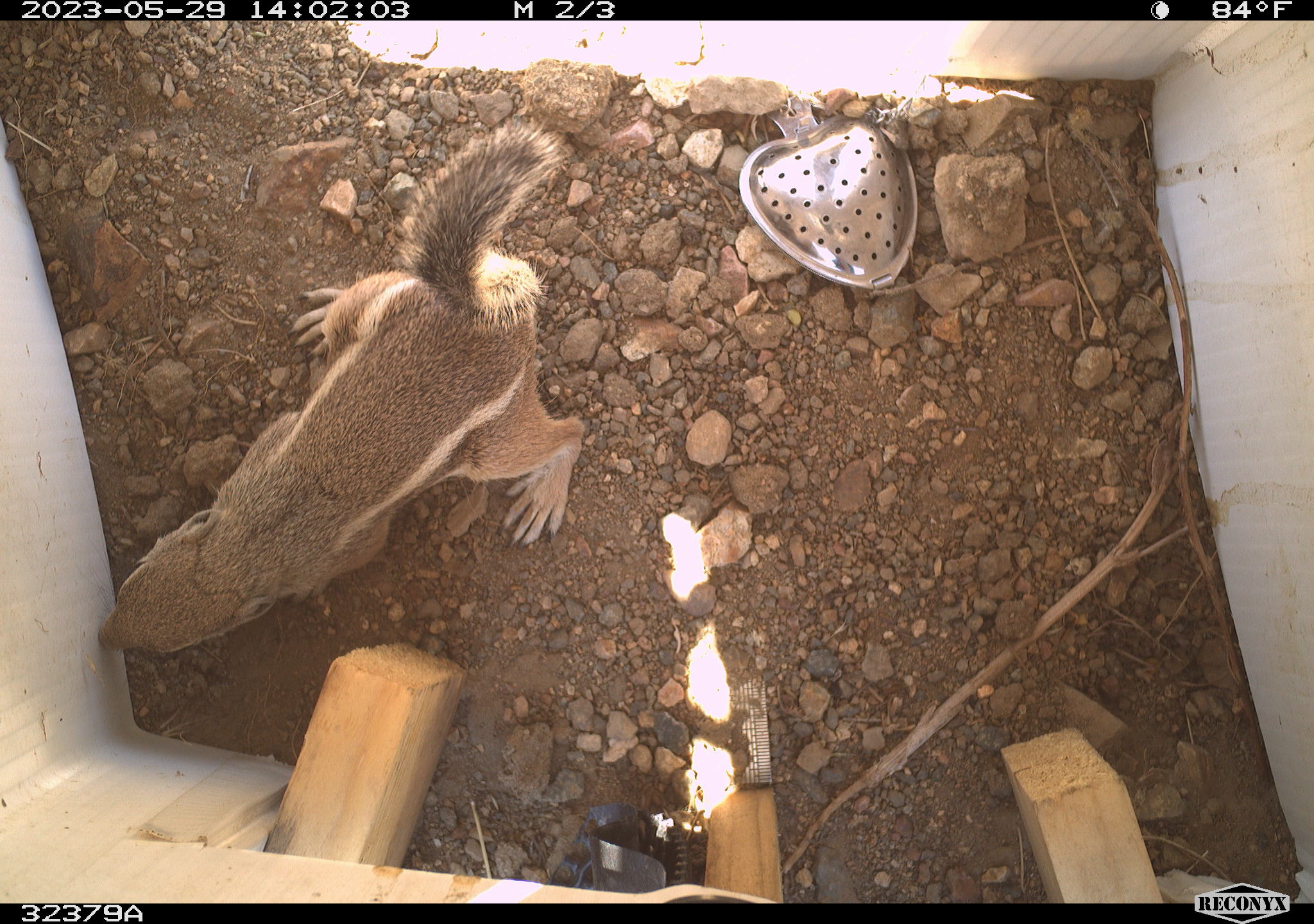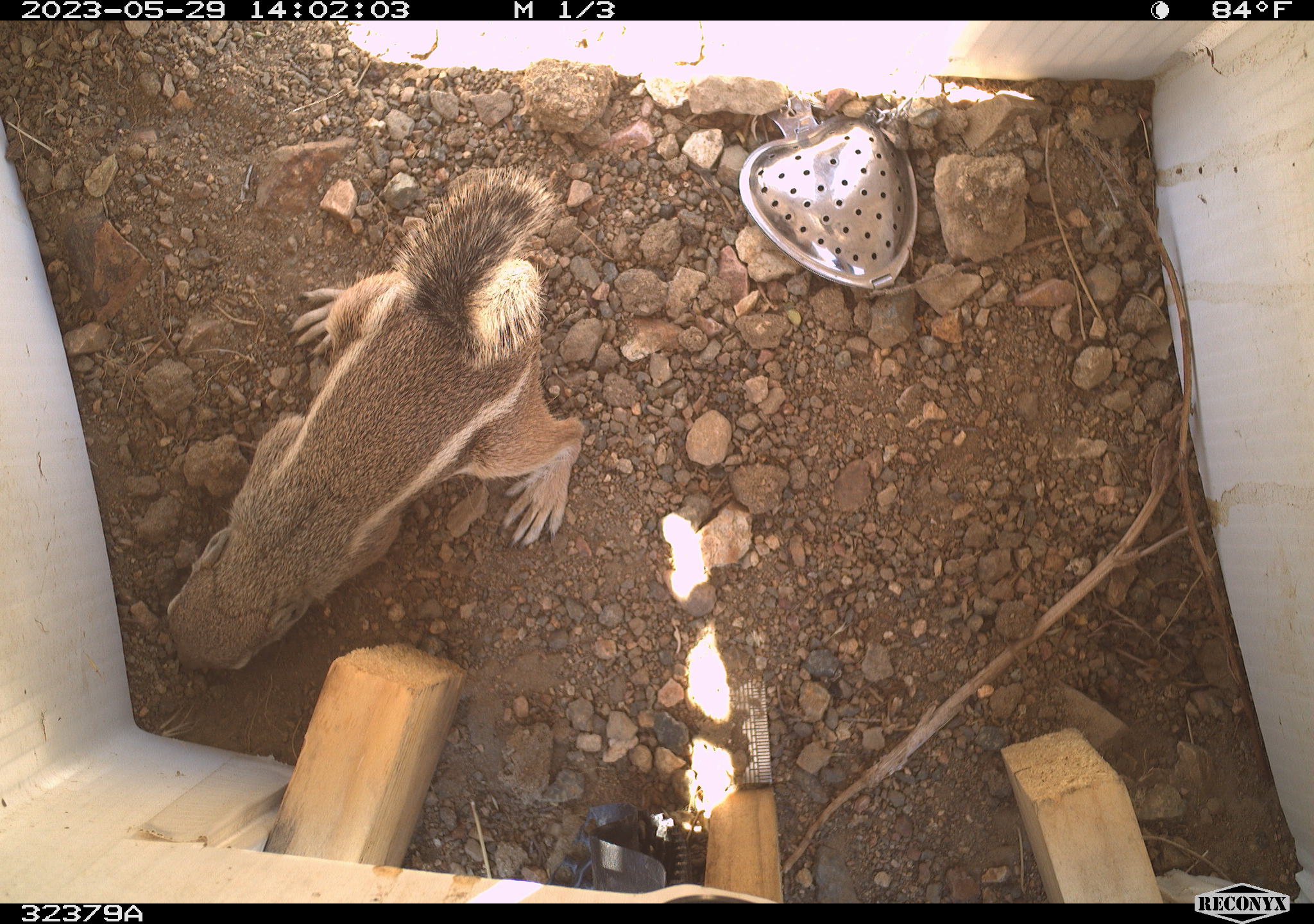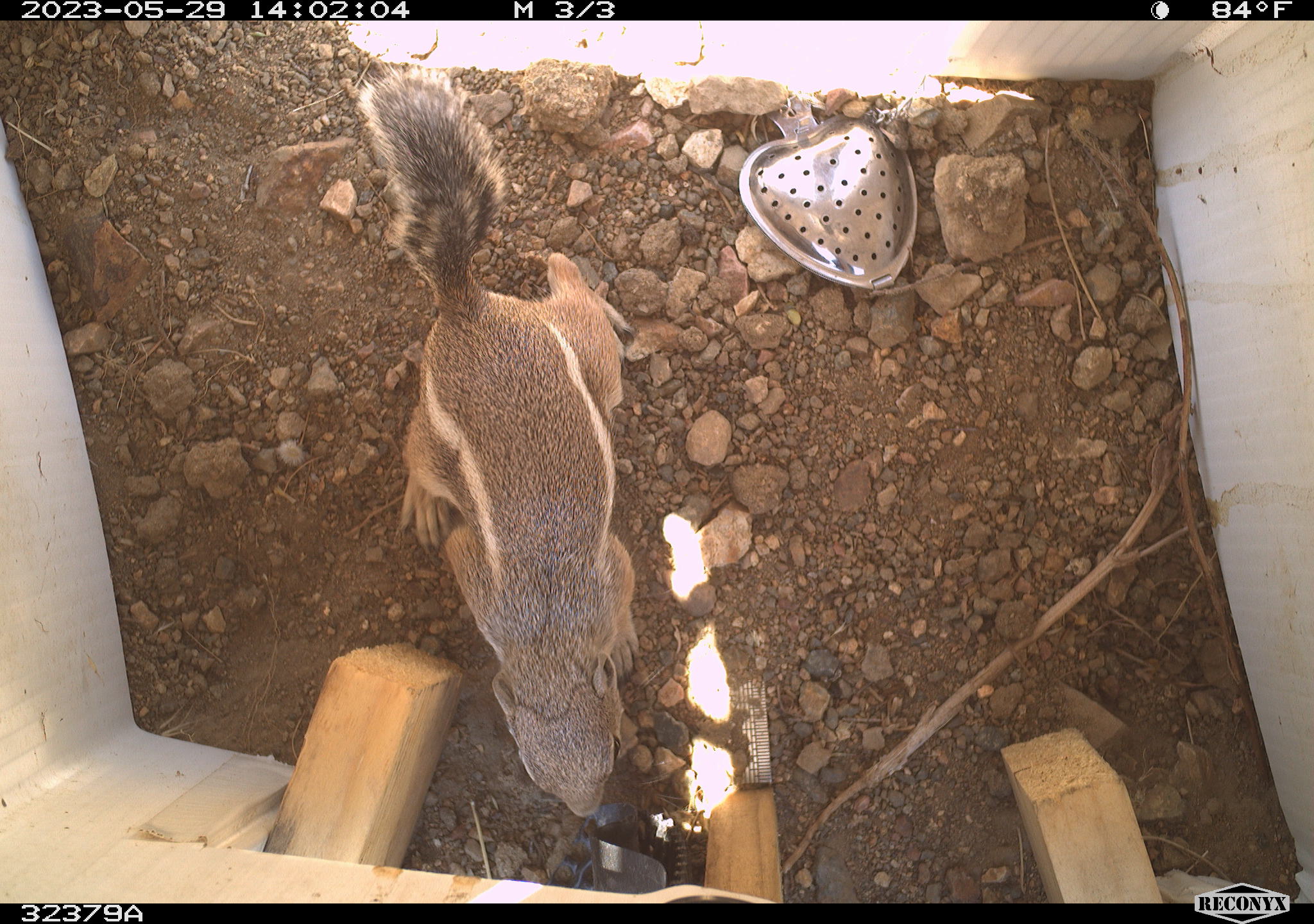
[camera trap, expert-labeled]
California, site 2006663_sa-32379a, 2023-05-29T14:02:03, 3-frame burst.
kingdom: Animalia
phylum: Chordata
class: Mammalia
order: Rodentia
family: Sciuridae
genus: Ammospermophilus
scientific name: Ammospermophilus leucurus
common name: white-tailed antelope squirrel